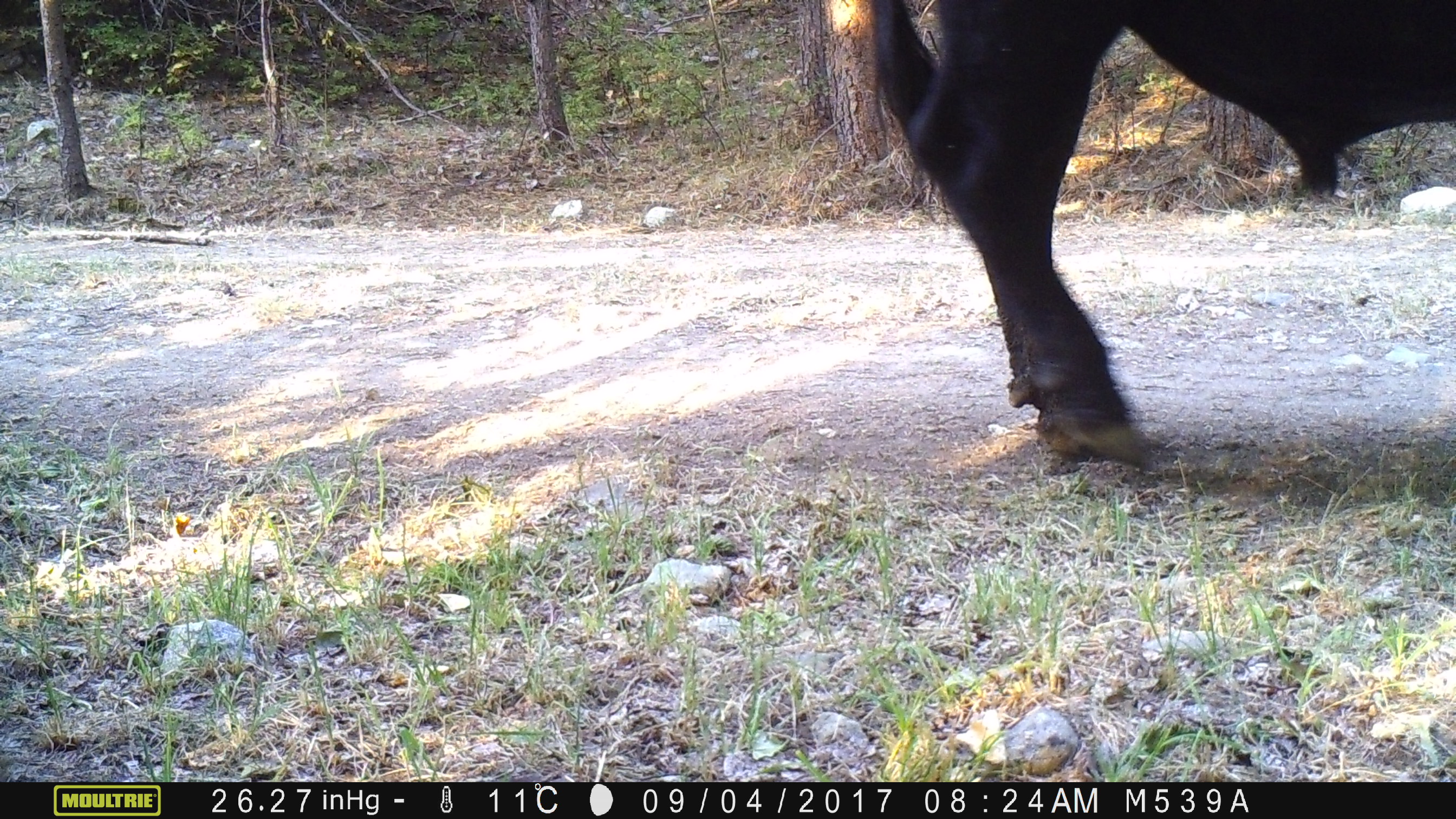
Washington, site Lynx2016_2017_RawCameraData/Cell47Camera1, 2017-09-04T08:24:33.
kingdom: Animalia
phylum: Chordata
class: Mammalia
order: Artiodactyla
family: Bovidae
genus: Bos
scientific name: Bos taurus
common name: domestic cattle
Domestic cattle (Bos taurus). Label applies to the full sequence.